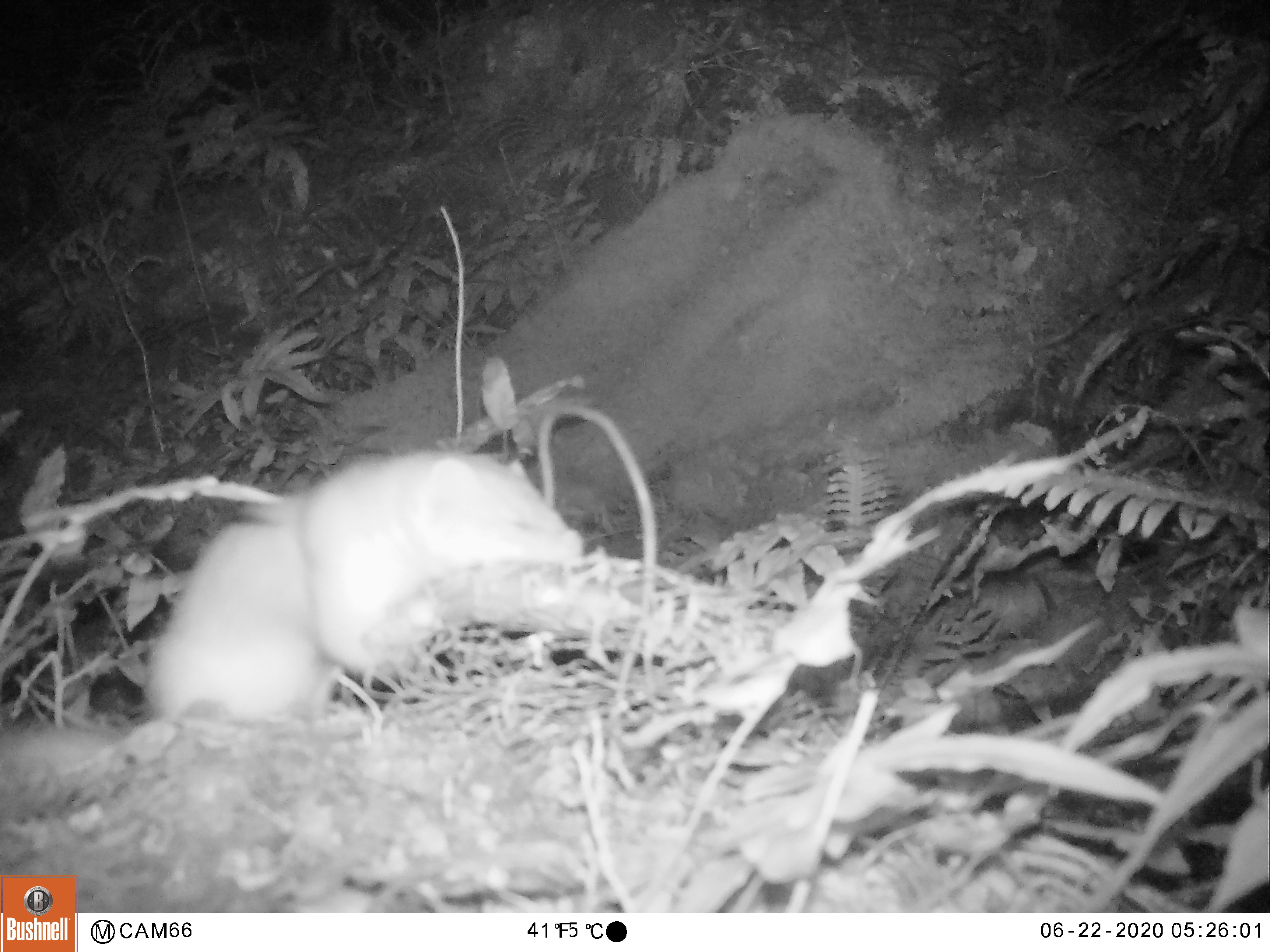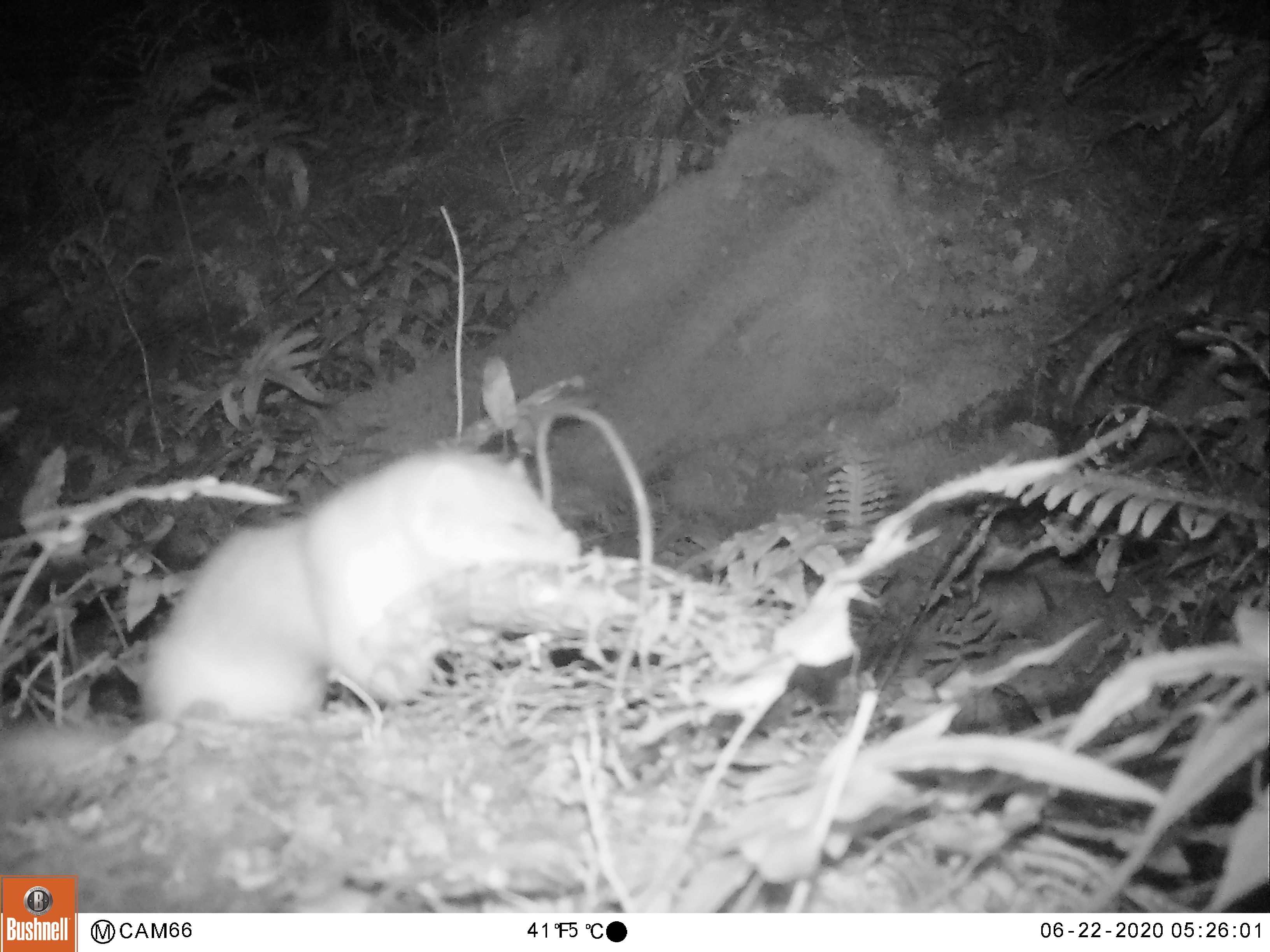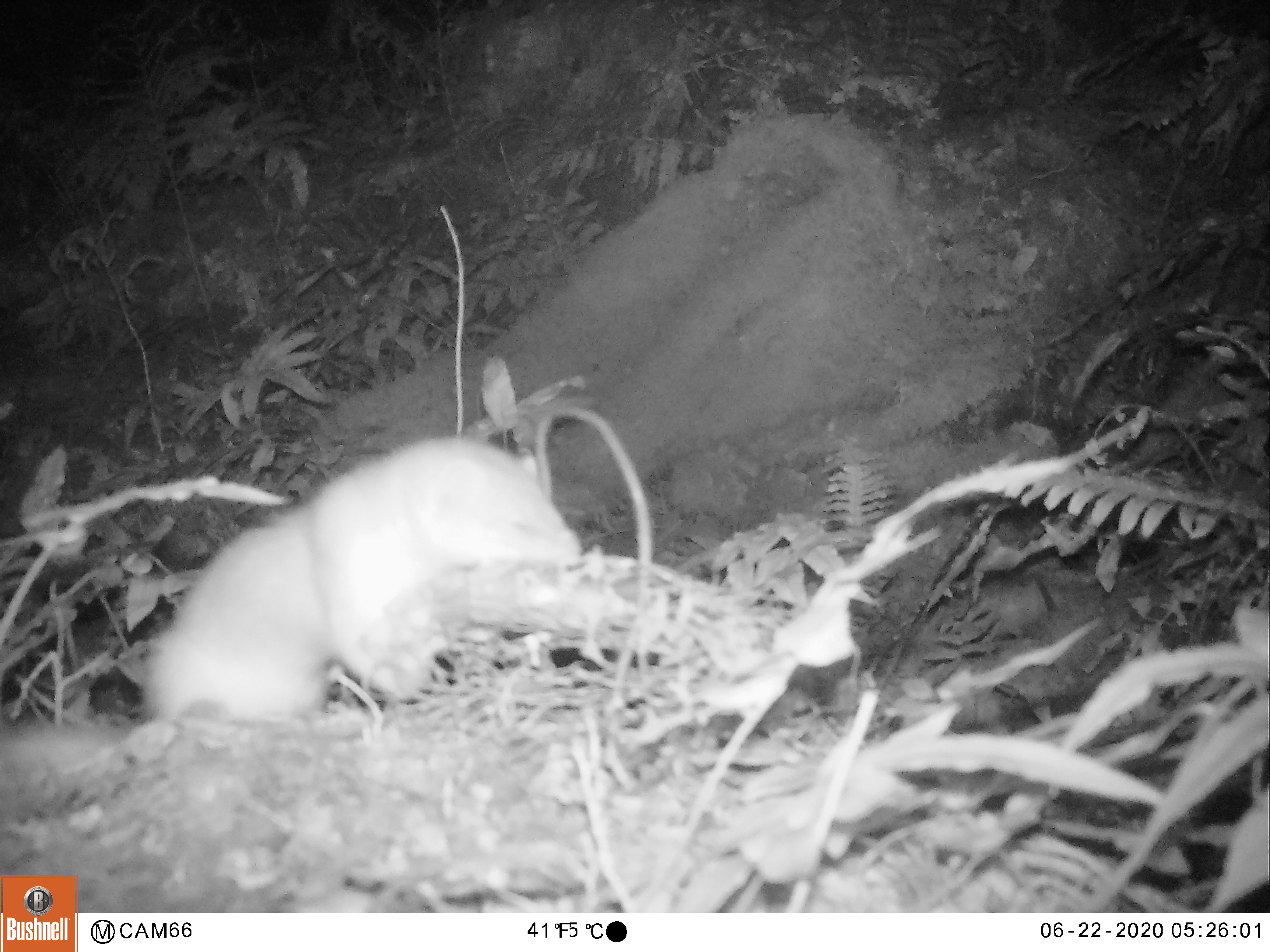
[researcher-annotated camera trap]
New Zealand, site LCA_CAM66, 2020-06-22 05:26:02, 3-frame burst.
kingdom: Animalia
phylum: Chordata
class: Mammalia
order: Carnivora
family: Mustelidae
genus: Mustela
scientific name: Mustela erminea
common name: stoat